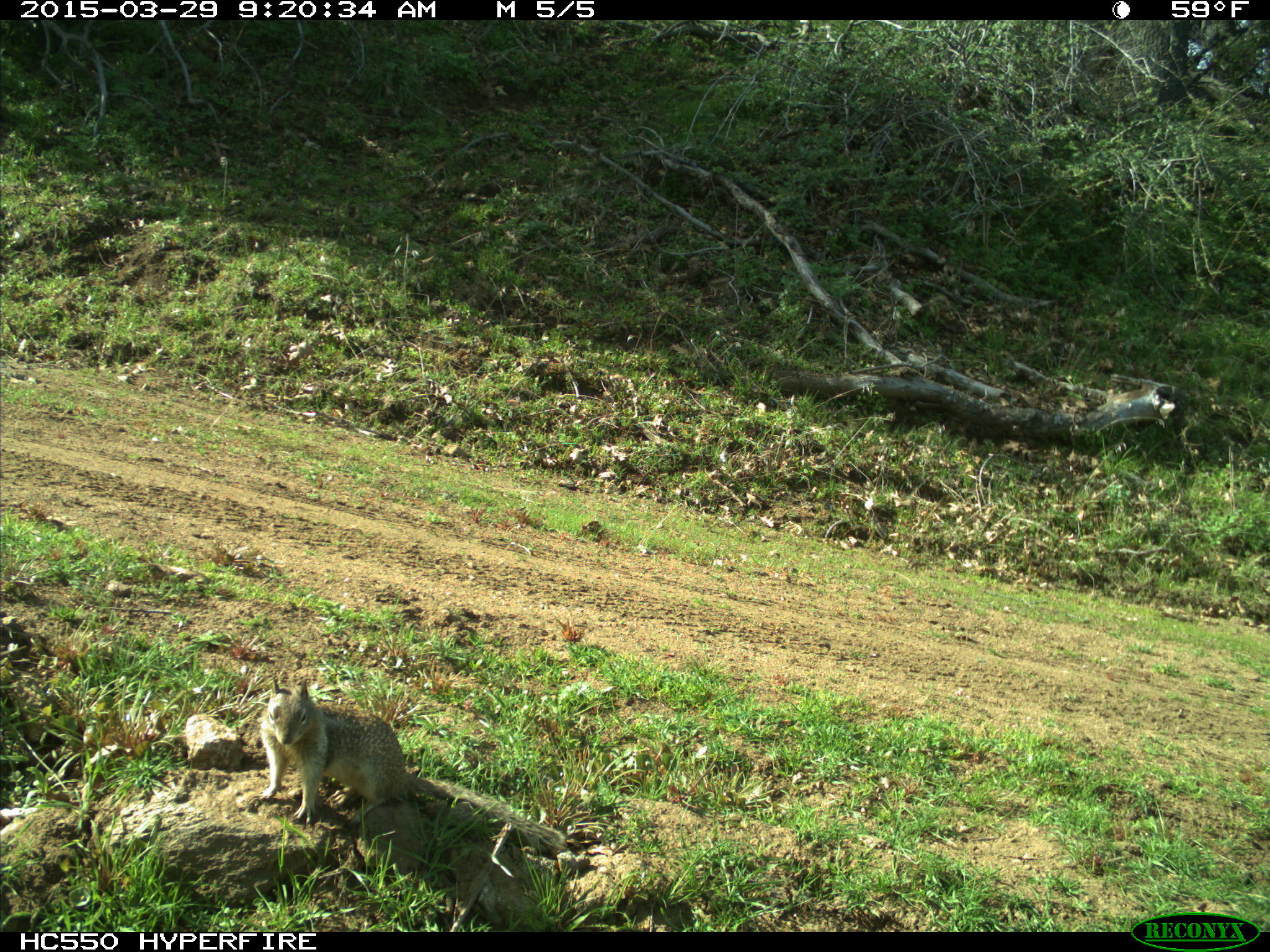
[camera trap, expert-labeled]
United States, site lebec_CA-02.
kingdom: Animalia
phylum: Chordata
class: Mammalia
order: Rodentia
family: Sciuridae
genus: Otospermophilus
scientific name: Otospermophilus beecheyi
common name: california ground squirrel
Otospermophilus beecheyi (california ground squirrel).